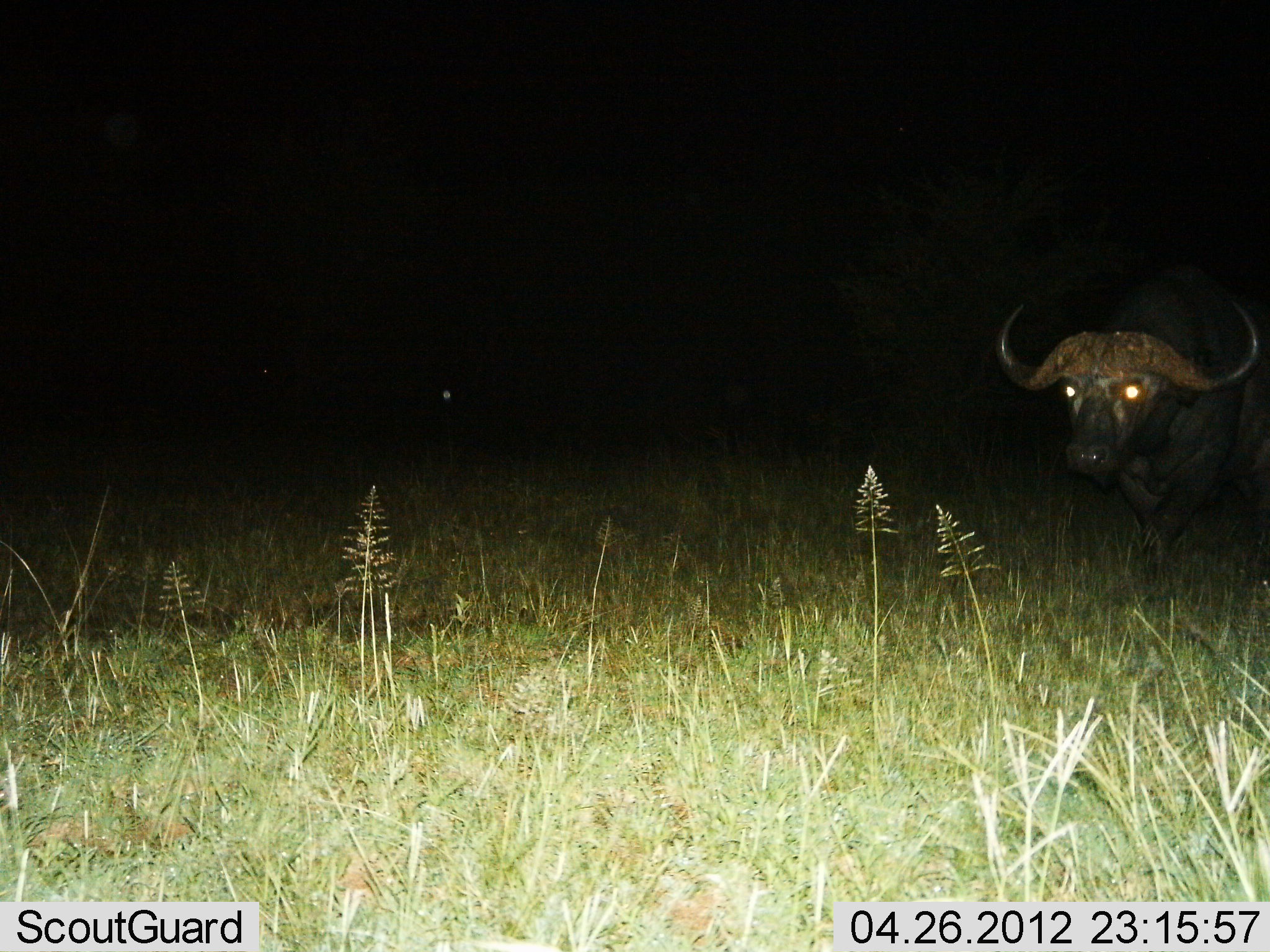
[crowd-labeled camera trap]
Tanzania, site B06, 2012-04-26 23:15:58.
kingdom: Animalia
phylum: Chordata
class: Mammalia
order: Artiodactyla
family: Bovidae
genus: Syncerus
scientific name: Syncerus caffer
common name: cape buffalo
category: buffalo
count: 1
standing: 59%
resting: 0%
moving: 41%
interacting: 0%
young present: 0%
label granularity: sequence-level